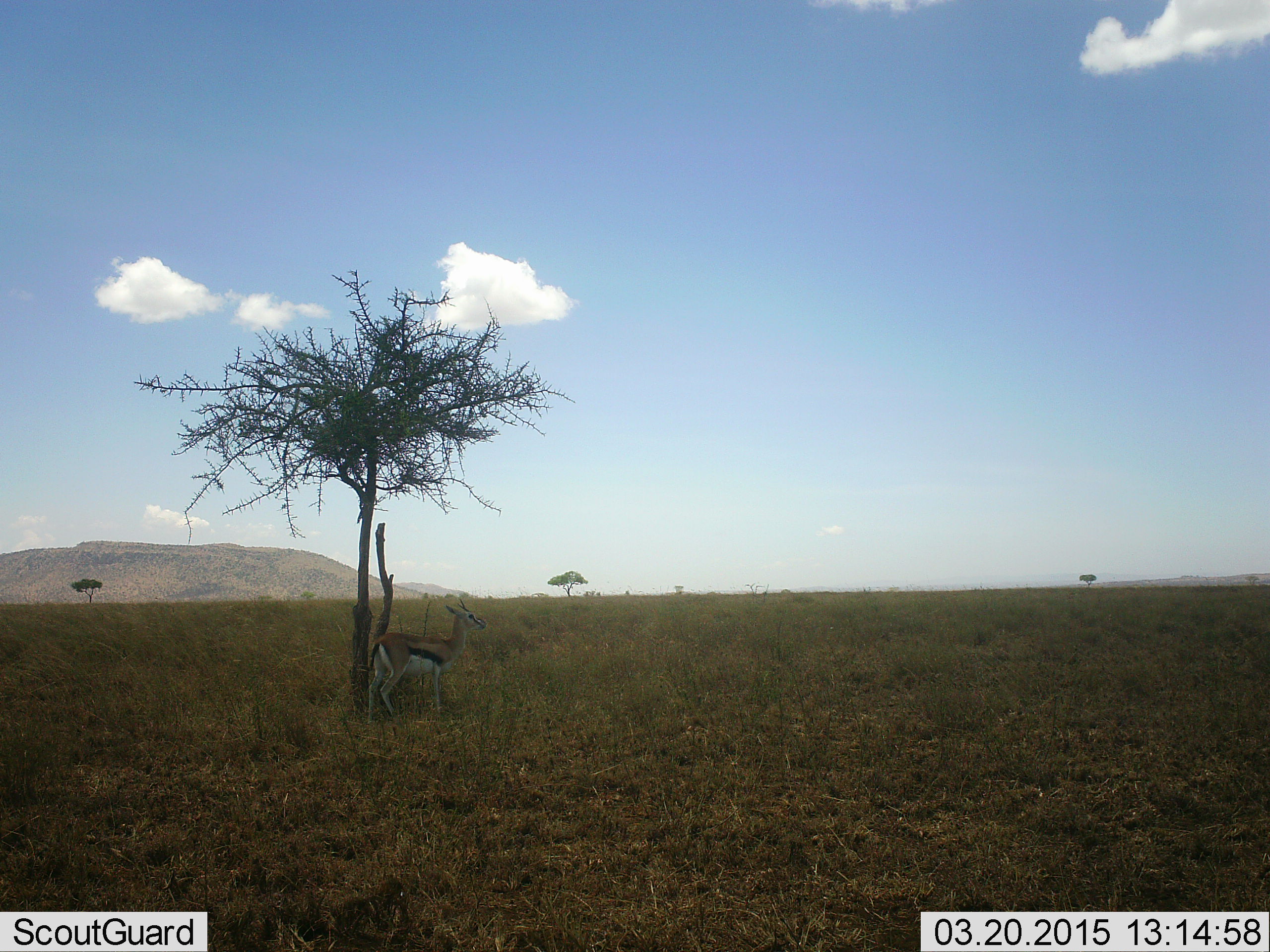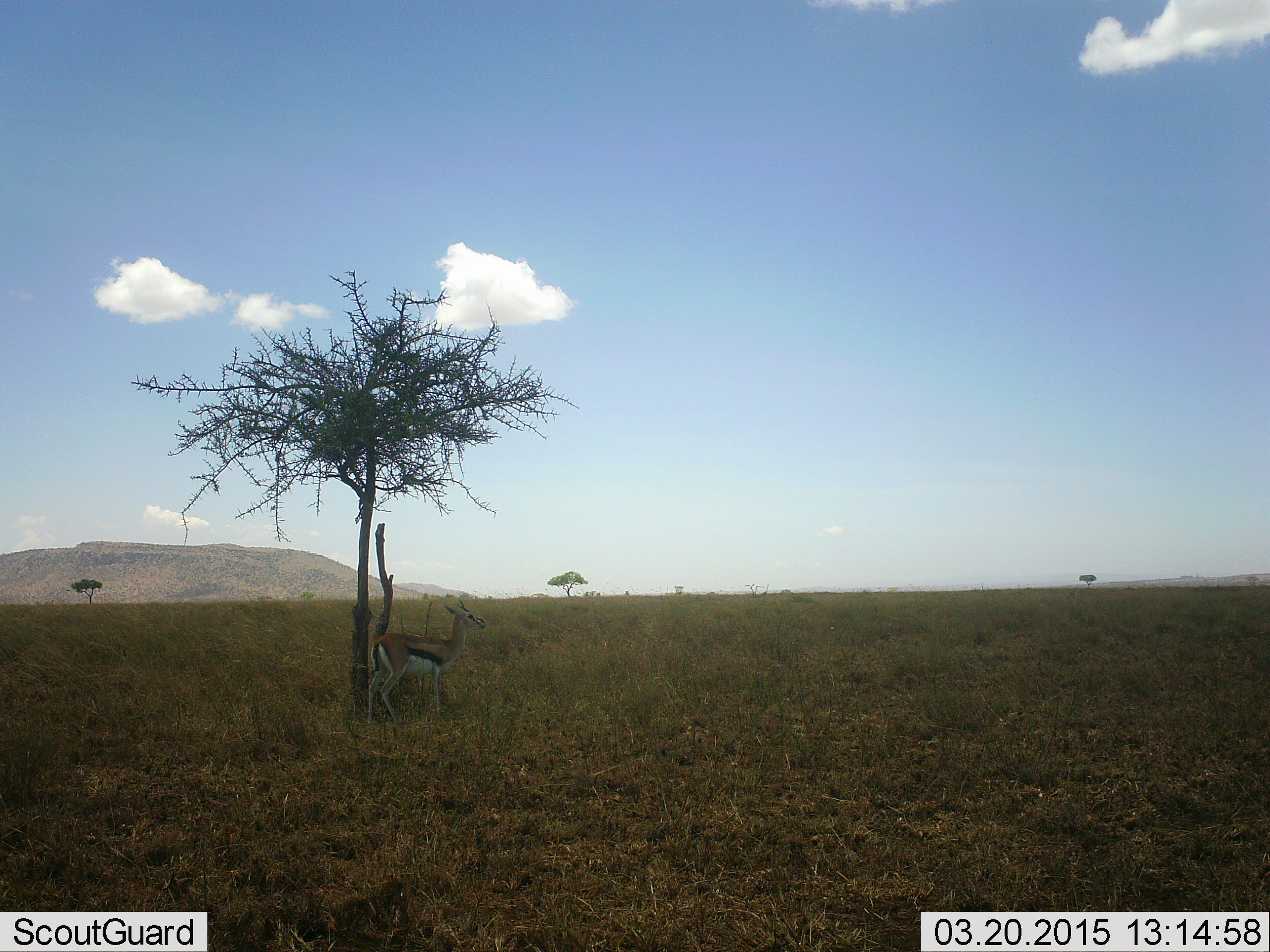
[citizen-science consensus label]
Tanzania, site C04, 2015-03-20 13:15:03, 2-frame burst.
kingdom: Animalia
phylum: Chordata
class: Mammalia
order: Artiodactyla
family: Bovidae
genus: Eudorcas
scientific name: Eudorcas thomsonii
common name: thomson's gazelle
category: gazellethomsons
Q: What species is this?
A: Gazellethomsons (thomson's gazelle) (Eudorcas thomsonii).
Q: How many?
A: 1.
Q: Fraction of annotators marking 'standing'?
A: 100%.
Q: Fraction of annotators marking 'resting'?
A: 0%.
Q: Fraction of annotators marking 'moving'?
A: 0%.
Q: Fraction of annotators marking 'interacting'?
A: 0%.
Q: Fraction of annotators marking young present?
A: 0%.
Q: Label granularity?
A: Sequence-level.